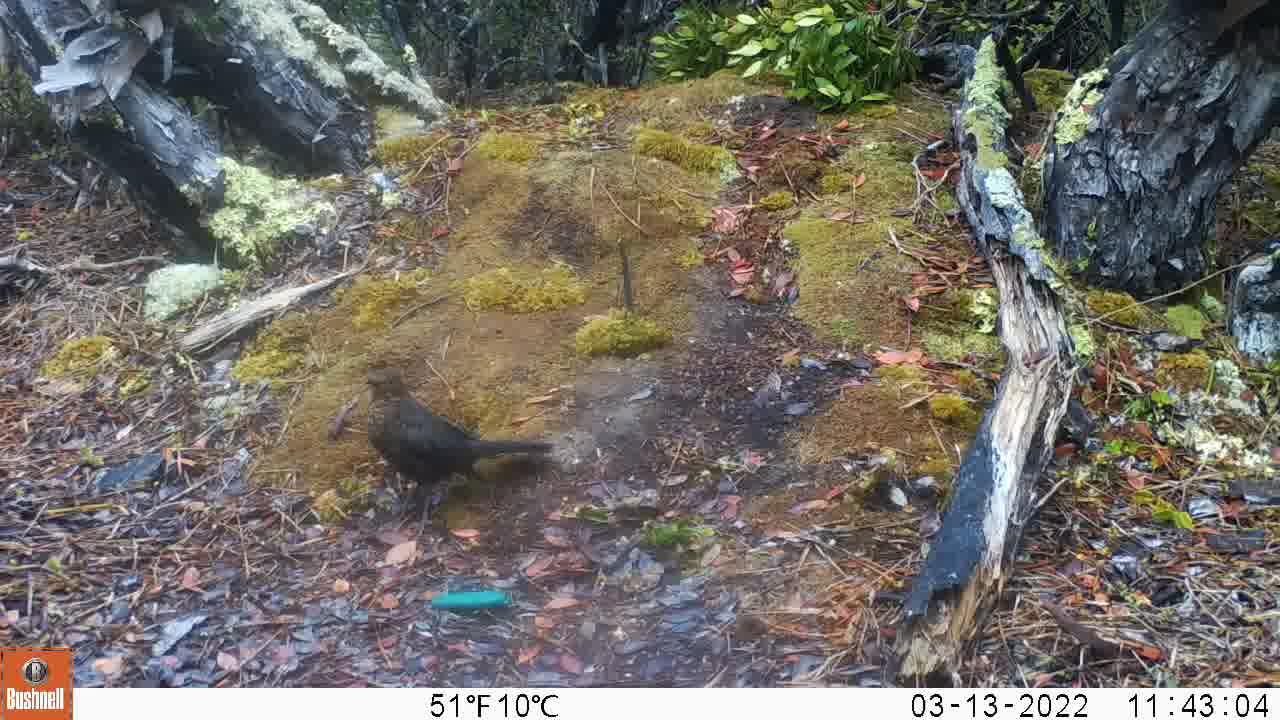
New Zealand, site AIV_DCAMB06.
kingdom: Animalia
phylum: Chordata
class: Aves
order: Passeriformes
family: Turdidae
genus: Turdus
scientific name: Turdus merula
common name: eurasian blackbird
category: blackbird